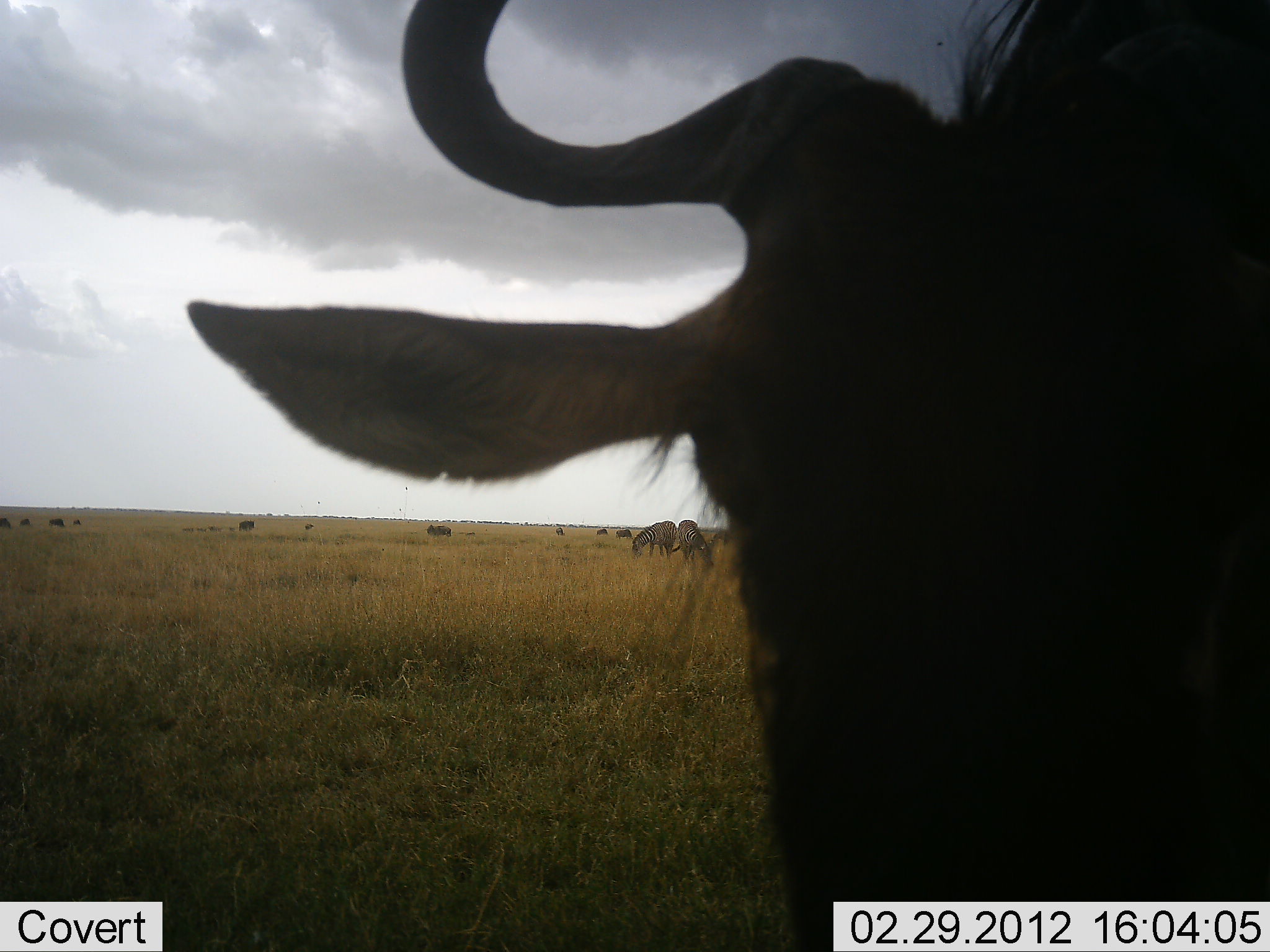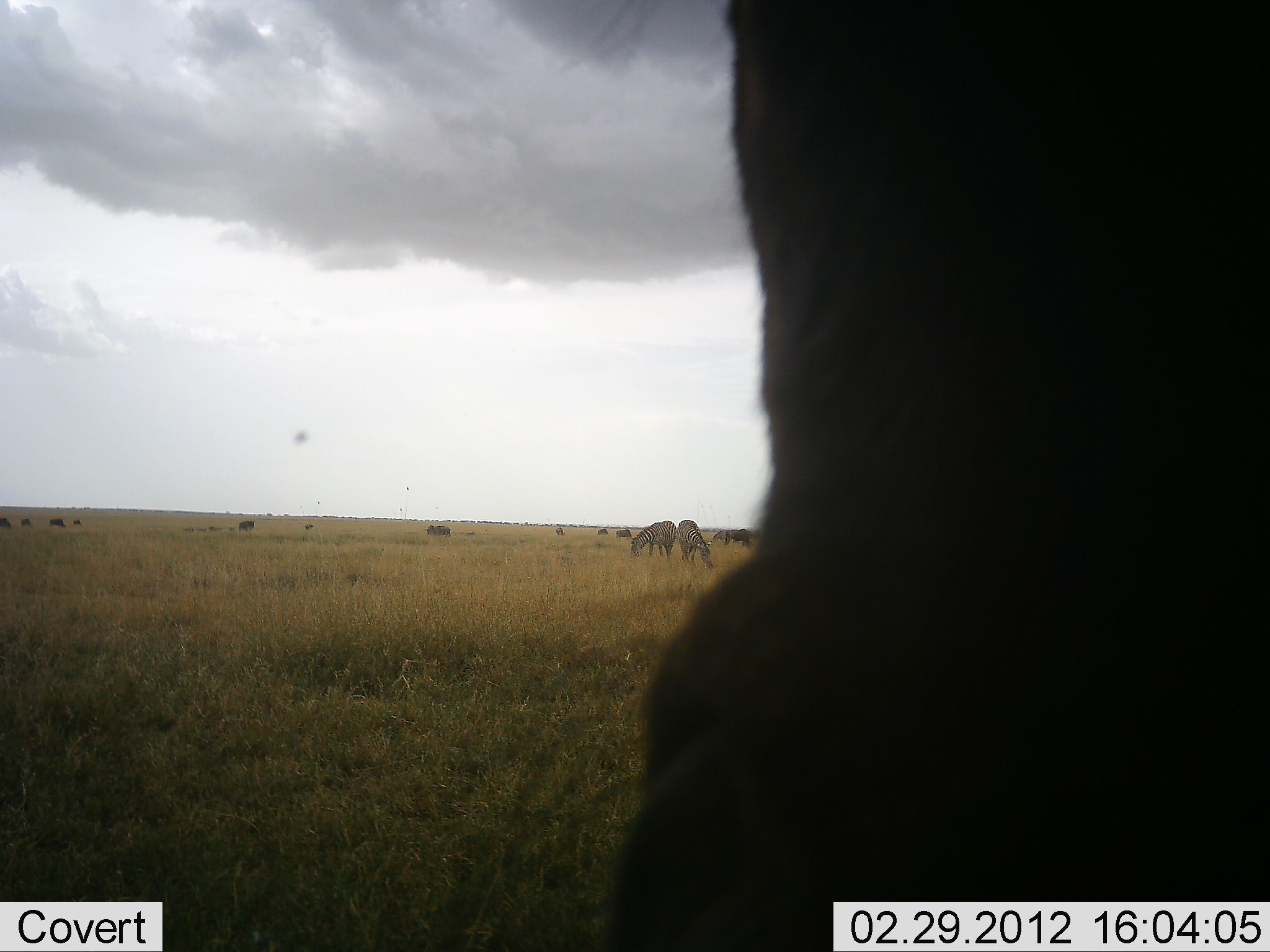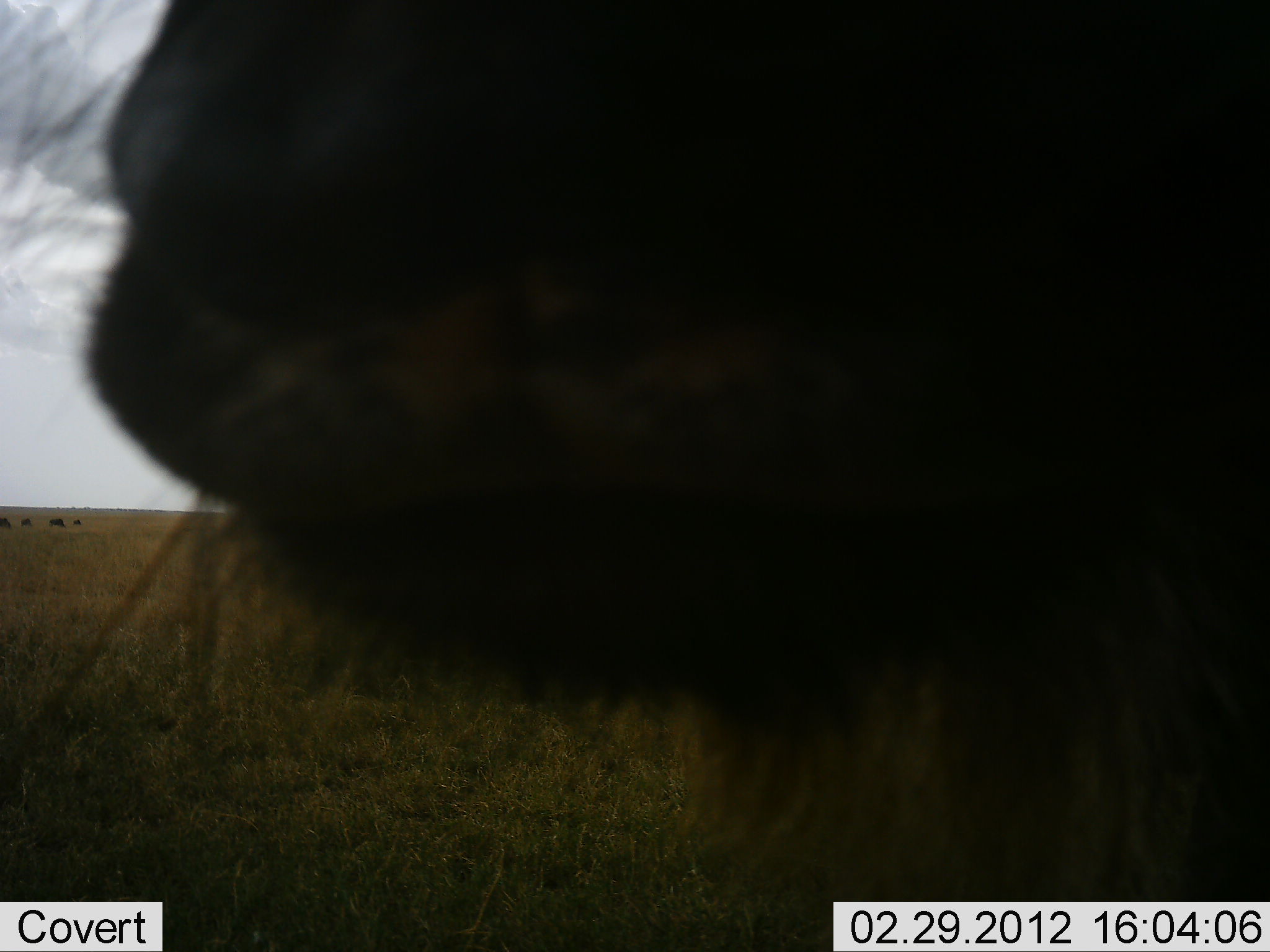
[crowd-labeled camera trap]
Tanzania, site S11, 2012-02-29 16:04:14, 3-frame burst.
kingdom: Animalia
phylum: Chordata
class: Mammalia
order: Artiodactyla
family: Bovidae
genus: Connochaetes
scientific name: Connochaetes taurinus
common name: blue wildebeest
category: wildebeest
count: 6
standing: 62%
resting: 5%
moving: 10%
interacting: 5%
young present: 0%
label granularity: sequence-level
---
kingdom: Animalia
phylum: Chordata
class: Mammalia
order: Perissodactyla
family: Equidae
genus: Equus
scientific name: Equus quagga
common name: plains zebra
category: zebra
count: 2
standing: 22%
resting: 0%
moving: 0%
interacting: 0%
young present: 0%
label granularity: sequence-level